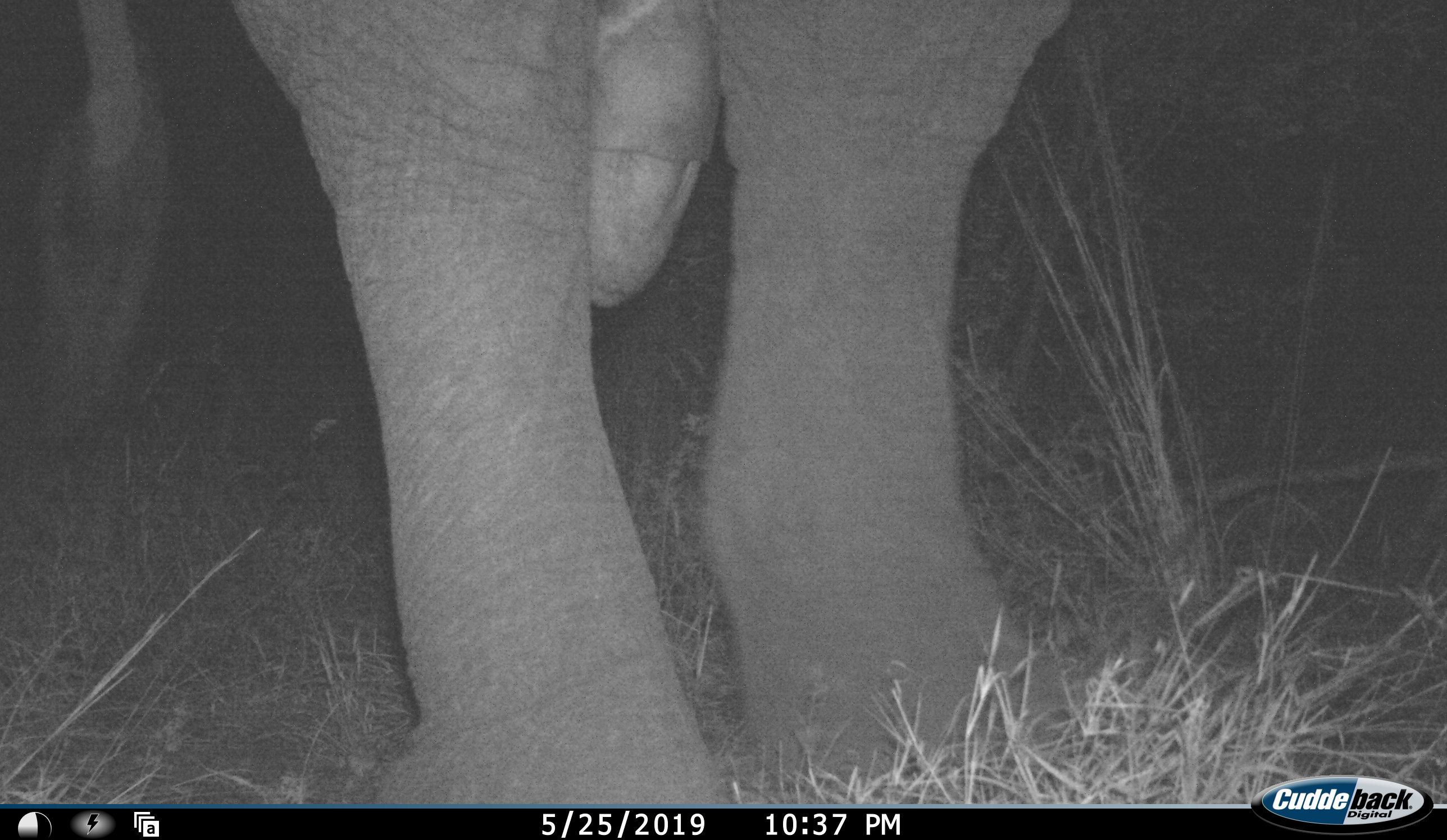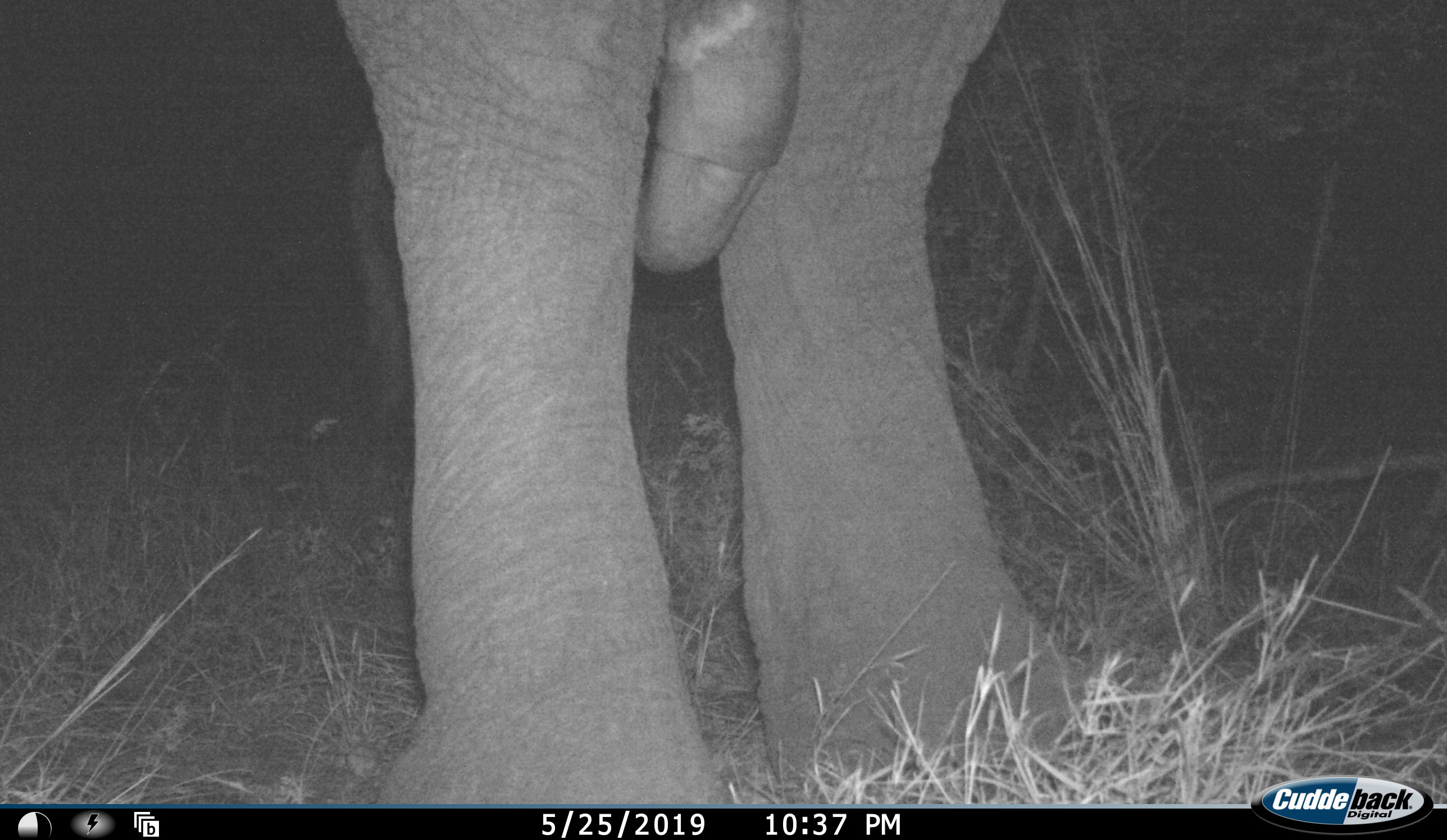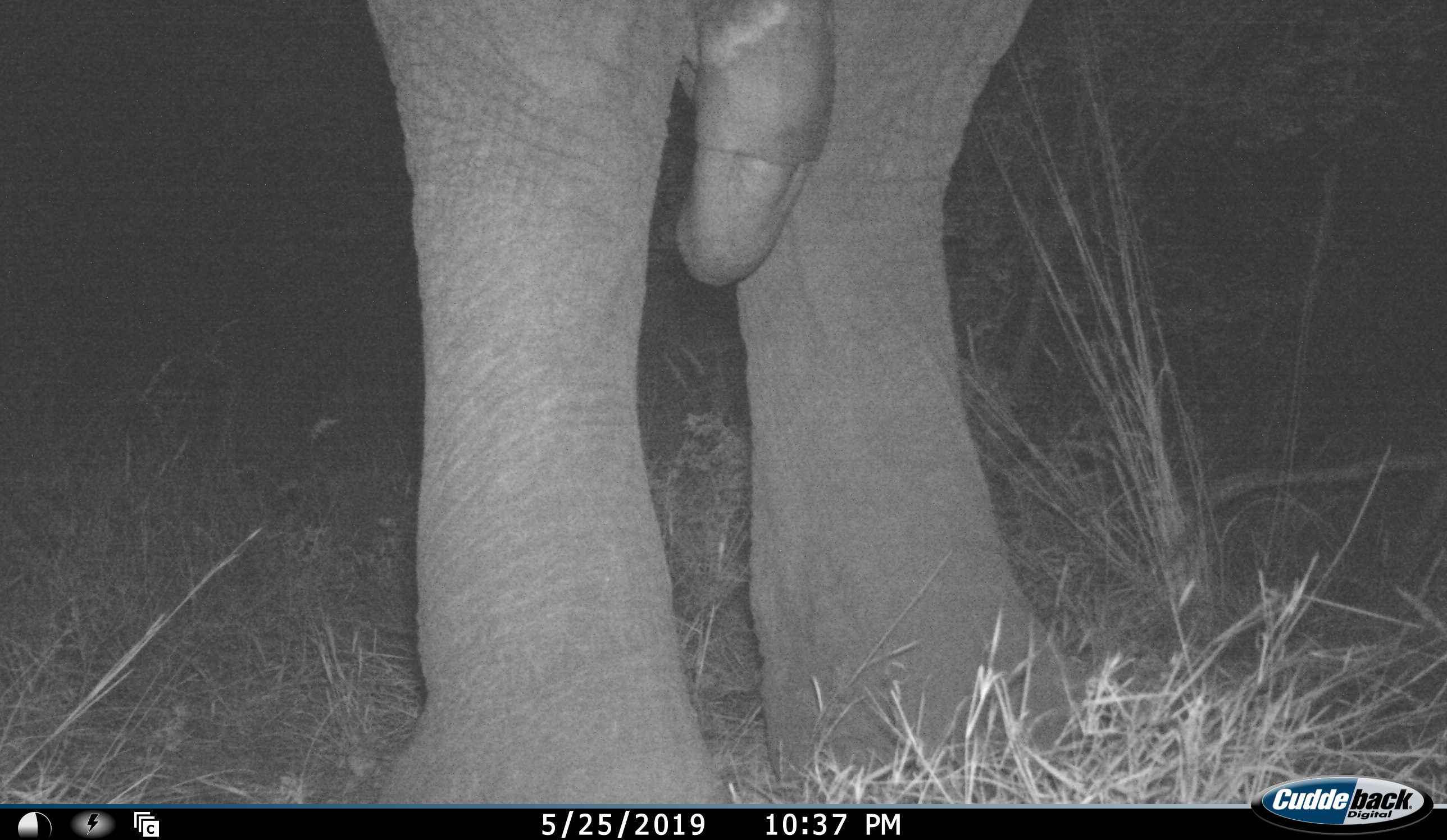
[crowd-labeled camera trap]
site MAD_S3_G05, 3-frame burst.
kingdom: Animalia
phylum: Chordata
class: Mammalia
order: Proboscidea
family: Elephantidae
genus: Loxodonta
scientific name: Loxodonta africana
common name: african bush elephant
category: elephant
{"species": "elephant (african bush elephant) (Loxodonta africana)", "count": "1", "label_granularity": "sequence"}